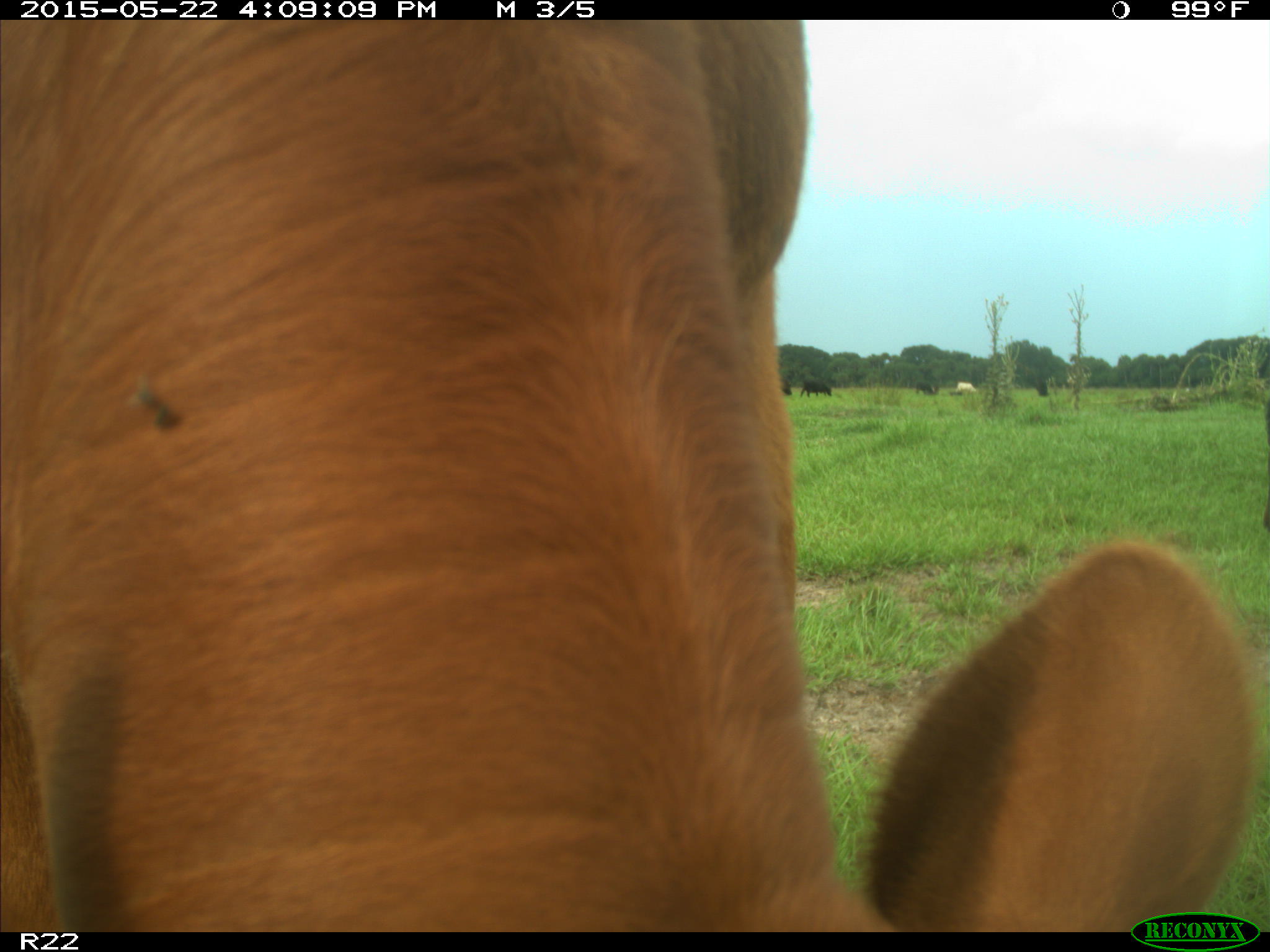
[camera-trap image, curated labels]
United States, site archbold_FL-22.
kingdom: Animalia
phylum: Chordata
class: Mammalia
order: Artiodactyla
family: Bovidae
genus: Bos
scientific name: Bos taurus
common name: domestic cow